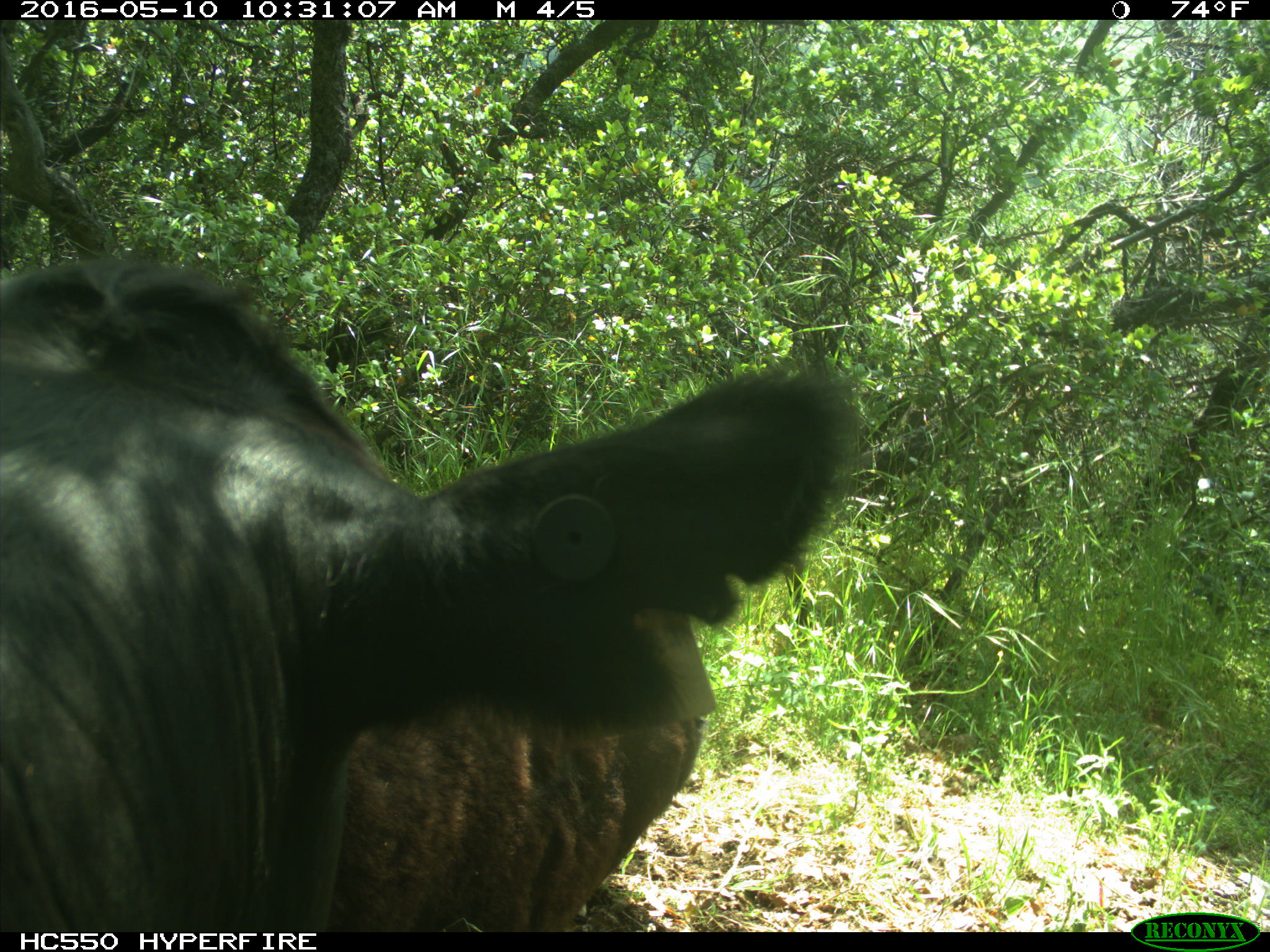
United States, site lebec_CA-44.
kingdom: Animalia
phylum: Chordata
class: Mammalia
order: Artiodactyla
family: Bovidae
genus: Bos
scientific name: Bos taurus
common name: domestic cow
Bos taurus (domestic cow).